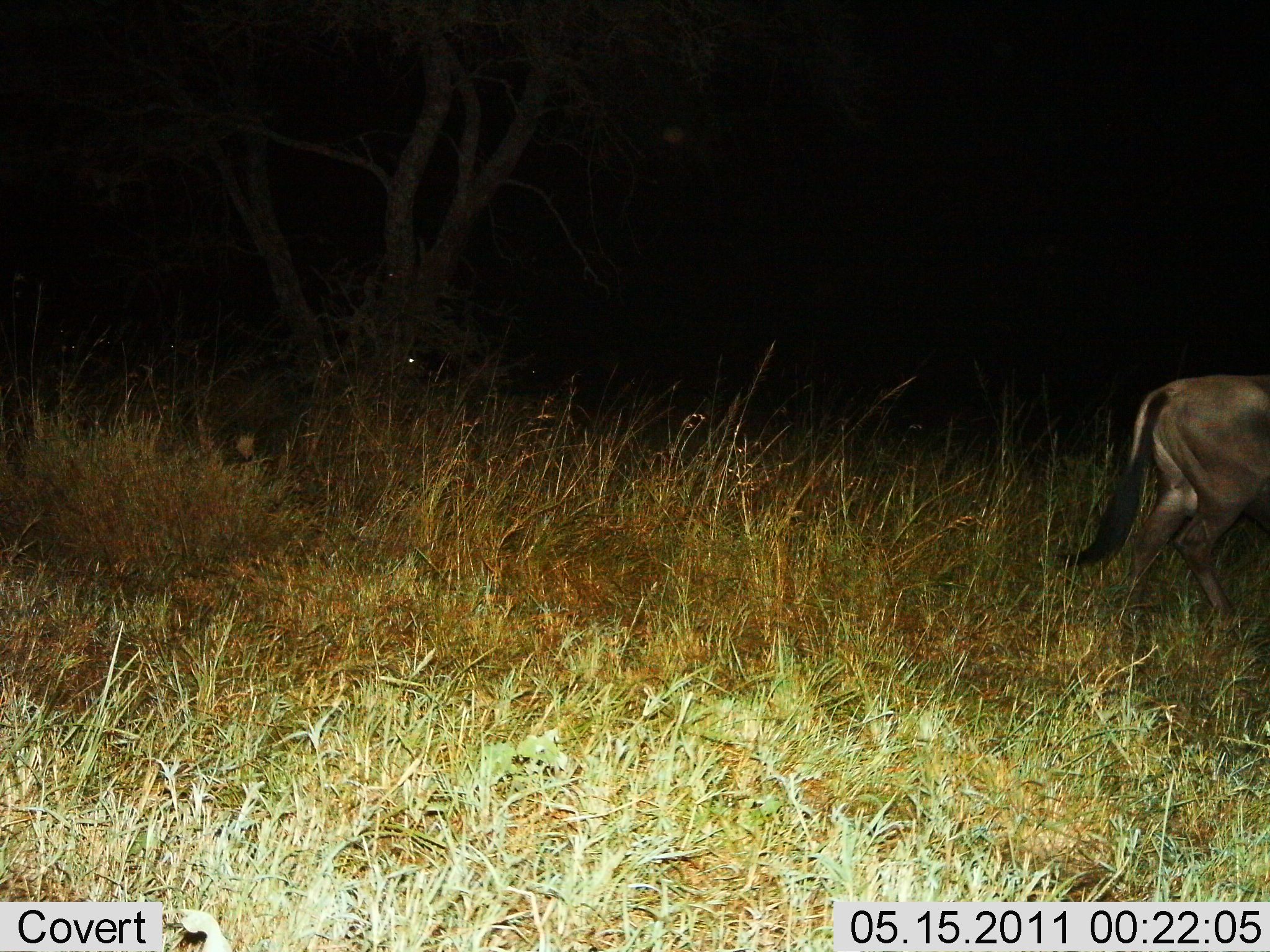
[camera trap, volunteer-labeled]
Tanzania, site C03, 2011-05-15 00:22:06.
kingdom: Animalia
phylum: Chordata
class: Mammalia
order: Artiodactyla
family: Bovidae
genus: Connochaetes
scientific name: Connochaetes taurinus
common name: blue wildebeest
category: wildebeest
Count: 1.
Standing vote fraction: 29%.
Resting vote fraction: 7%.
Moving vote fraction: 79%.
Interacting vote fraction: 0%.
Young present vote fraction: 0%.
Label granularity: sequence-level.